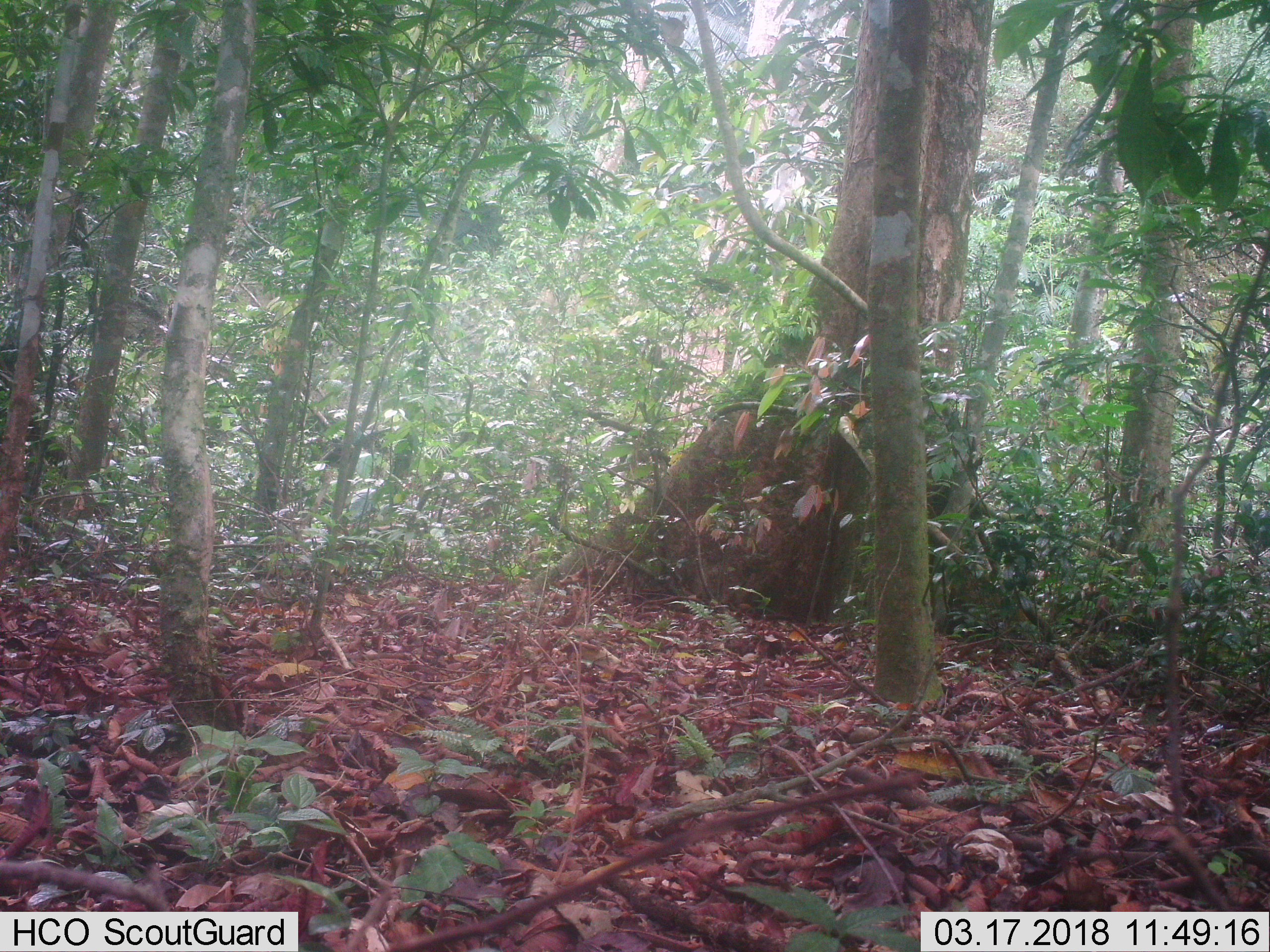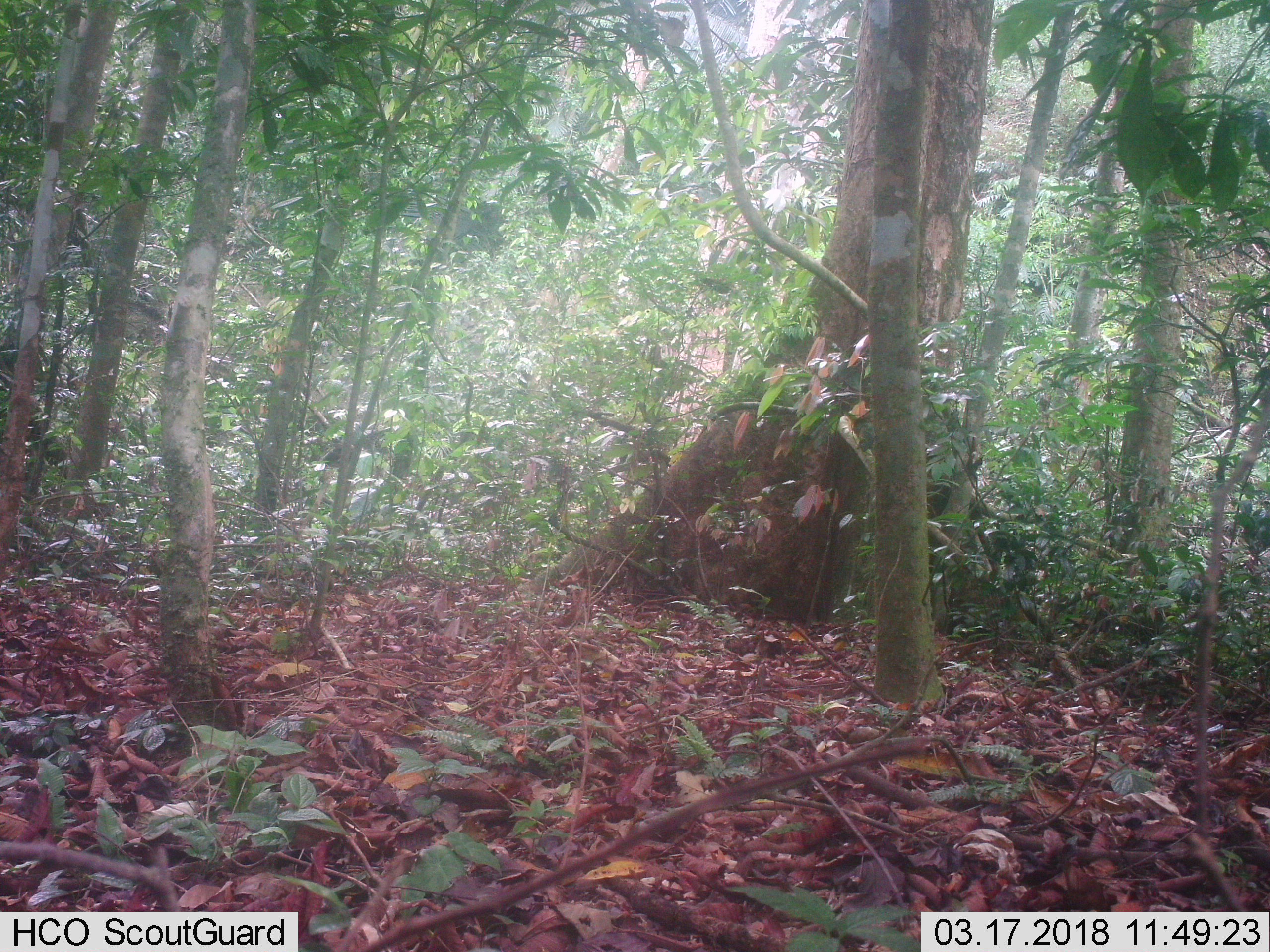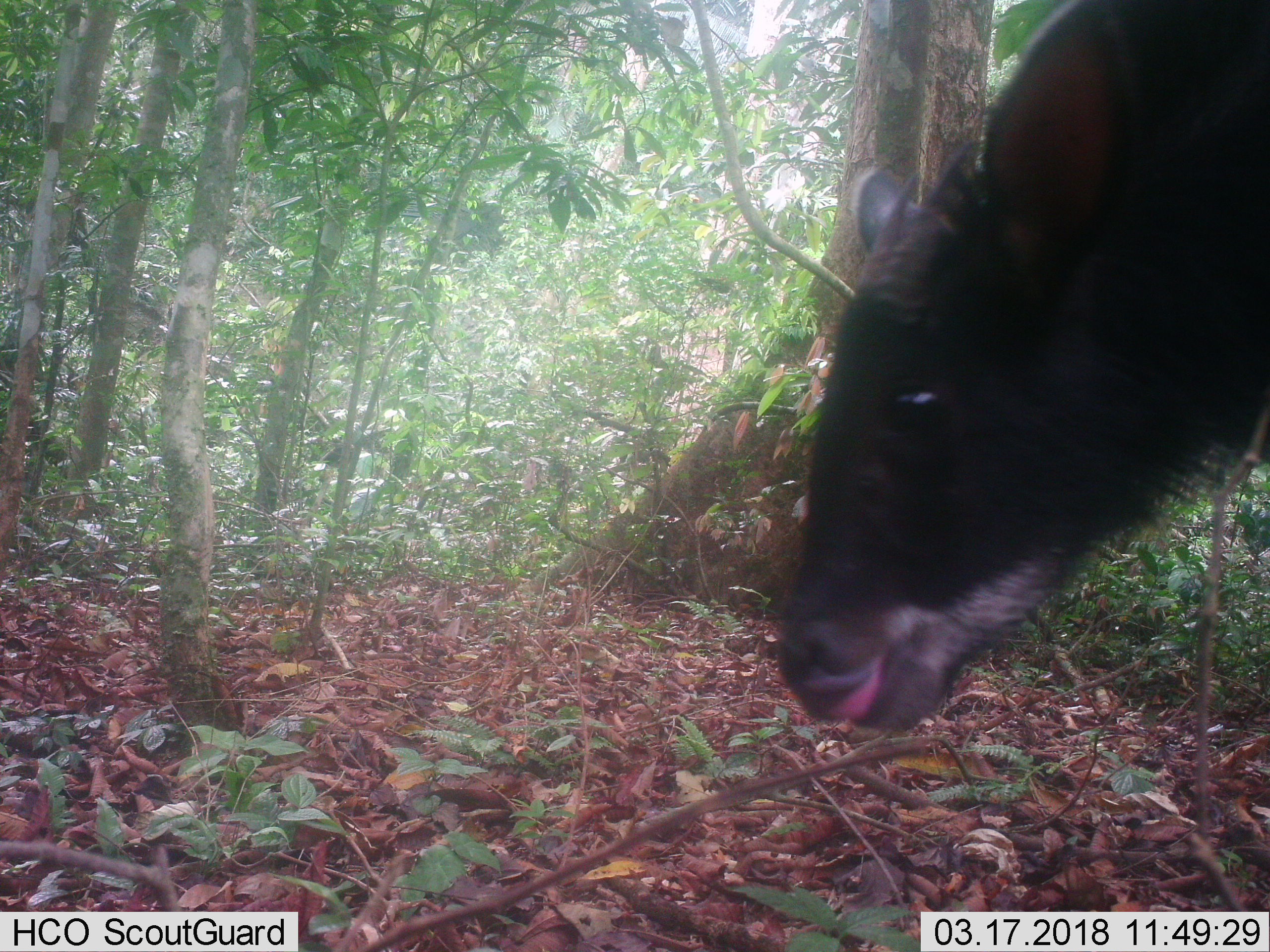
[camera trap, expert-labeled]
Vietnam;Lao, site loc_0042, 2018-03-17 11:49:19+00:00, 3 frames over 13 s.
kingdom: Animalia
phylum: Chordata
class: Mammalia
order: Artiodactyla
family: Bovidae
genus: Capricornis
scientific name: Capricornis sumatraensis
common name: chinese serow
Chinese serow (Capricornis sumatraensis). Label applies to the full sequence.